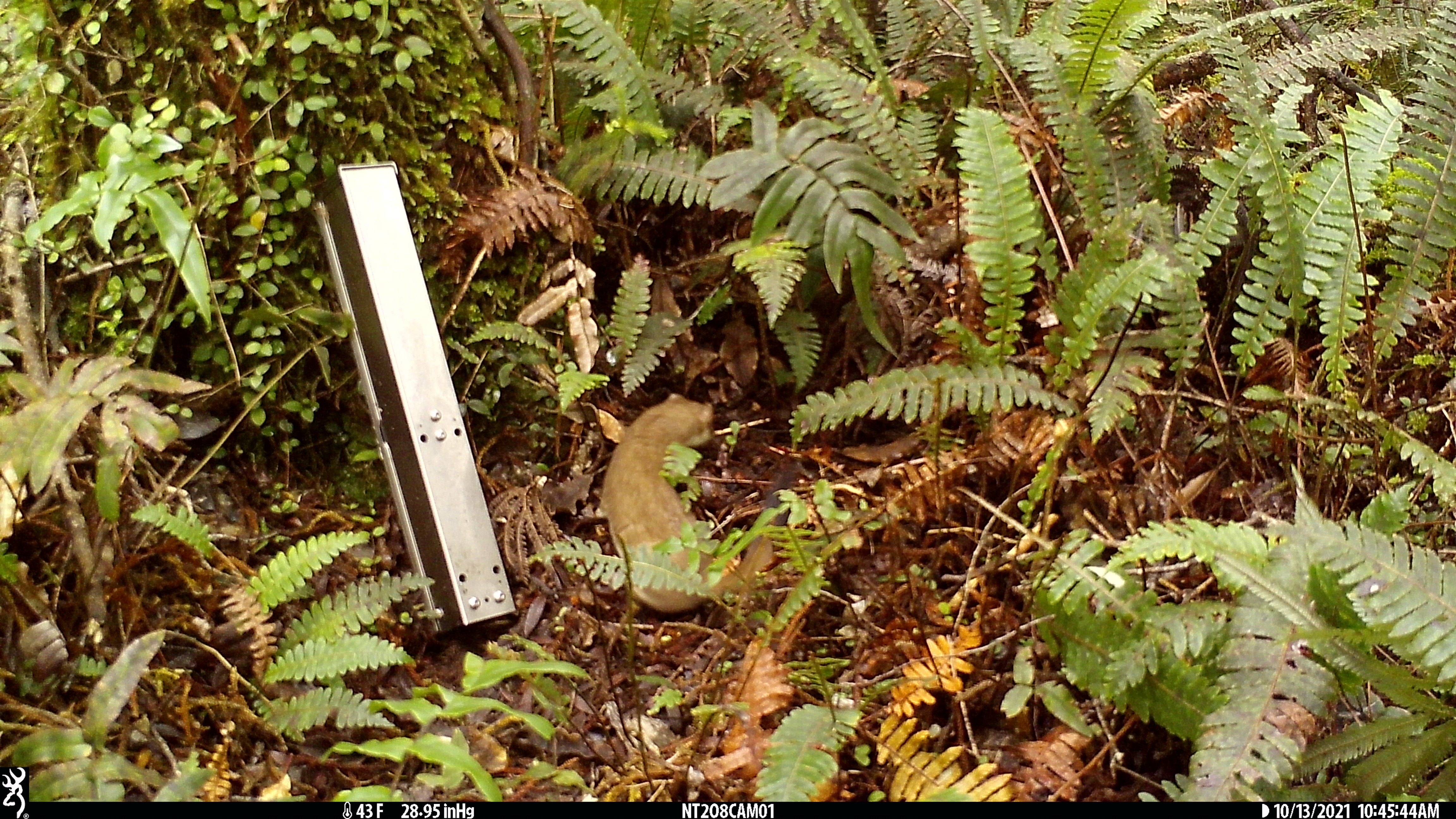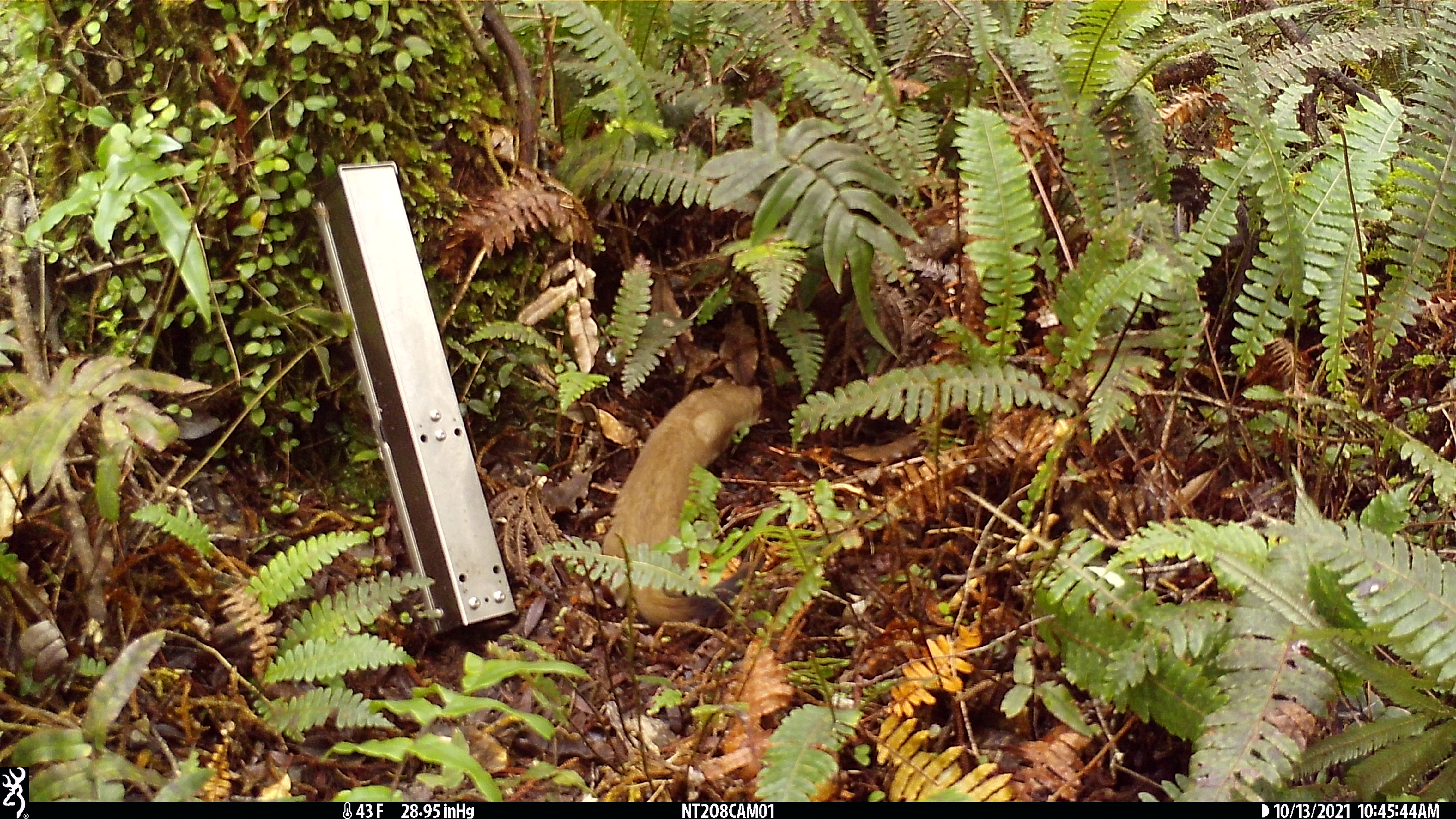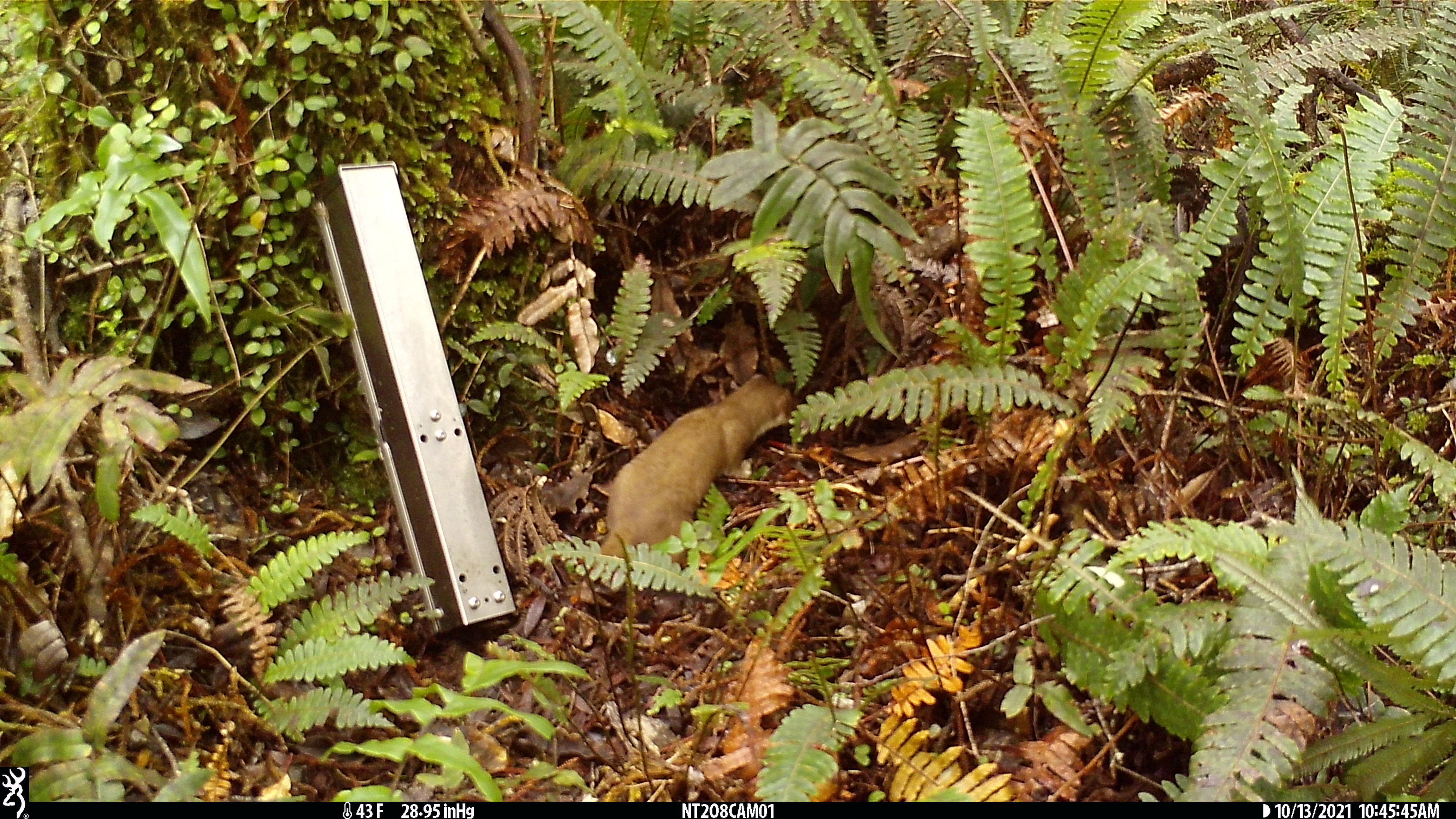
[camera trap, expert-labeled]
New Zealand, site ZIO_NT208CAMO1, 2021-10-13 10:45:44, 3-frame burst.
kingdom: Animalia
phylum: Chordata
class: Mammalia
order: Carnivora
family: Mustelidae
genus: Mustela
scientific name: Mustela erminea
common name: stoat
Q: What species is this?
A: Stoat (Mustela erminea).